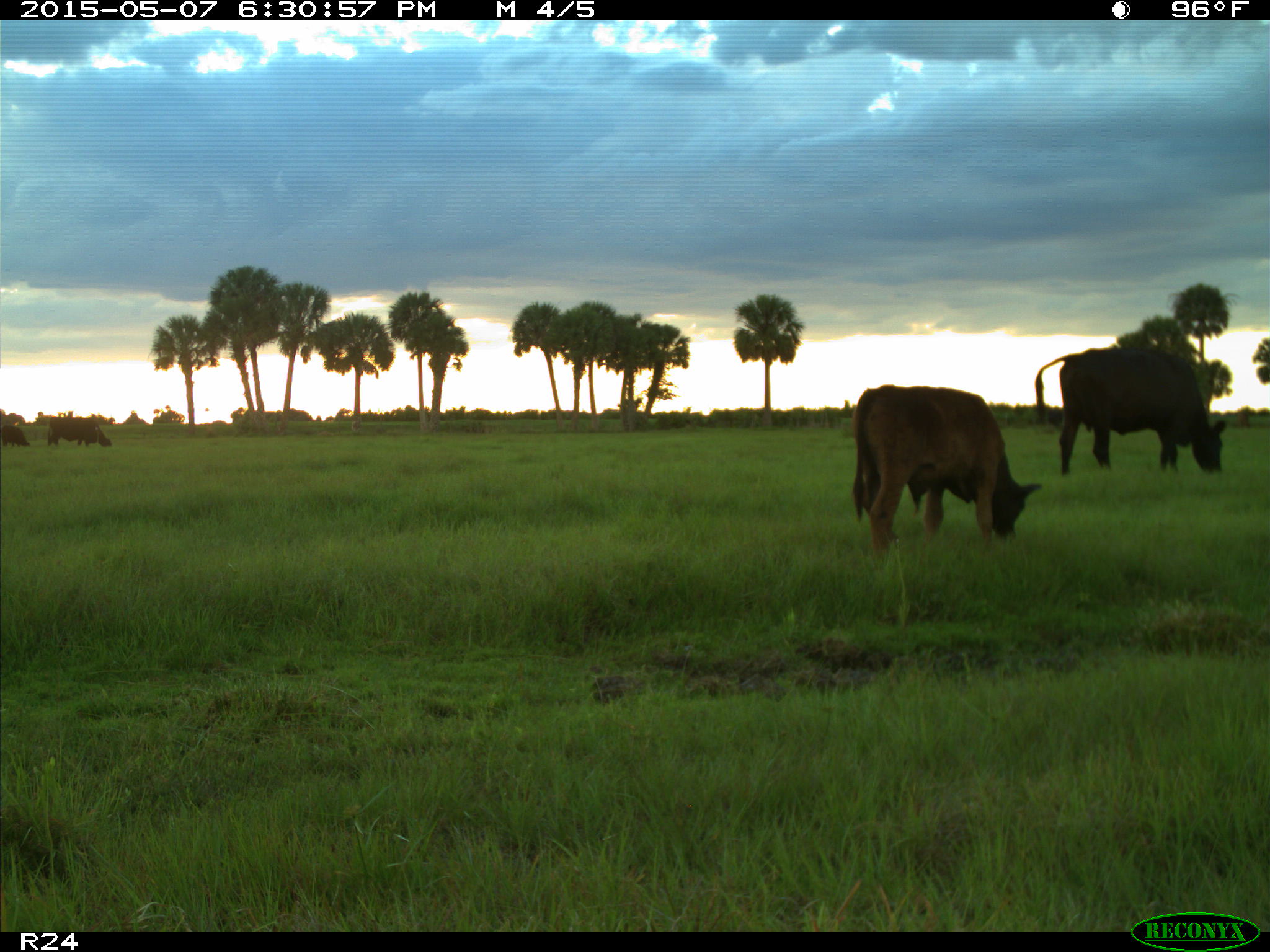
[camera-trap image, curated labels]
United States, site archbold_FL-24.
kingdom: Animalia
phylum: Chordata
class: Mammalia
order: Artiodactyla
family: Bovidae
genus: Bos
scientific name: Bos taurus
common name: domestic cow